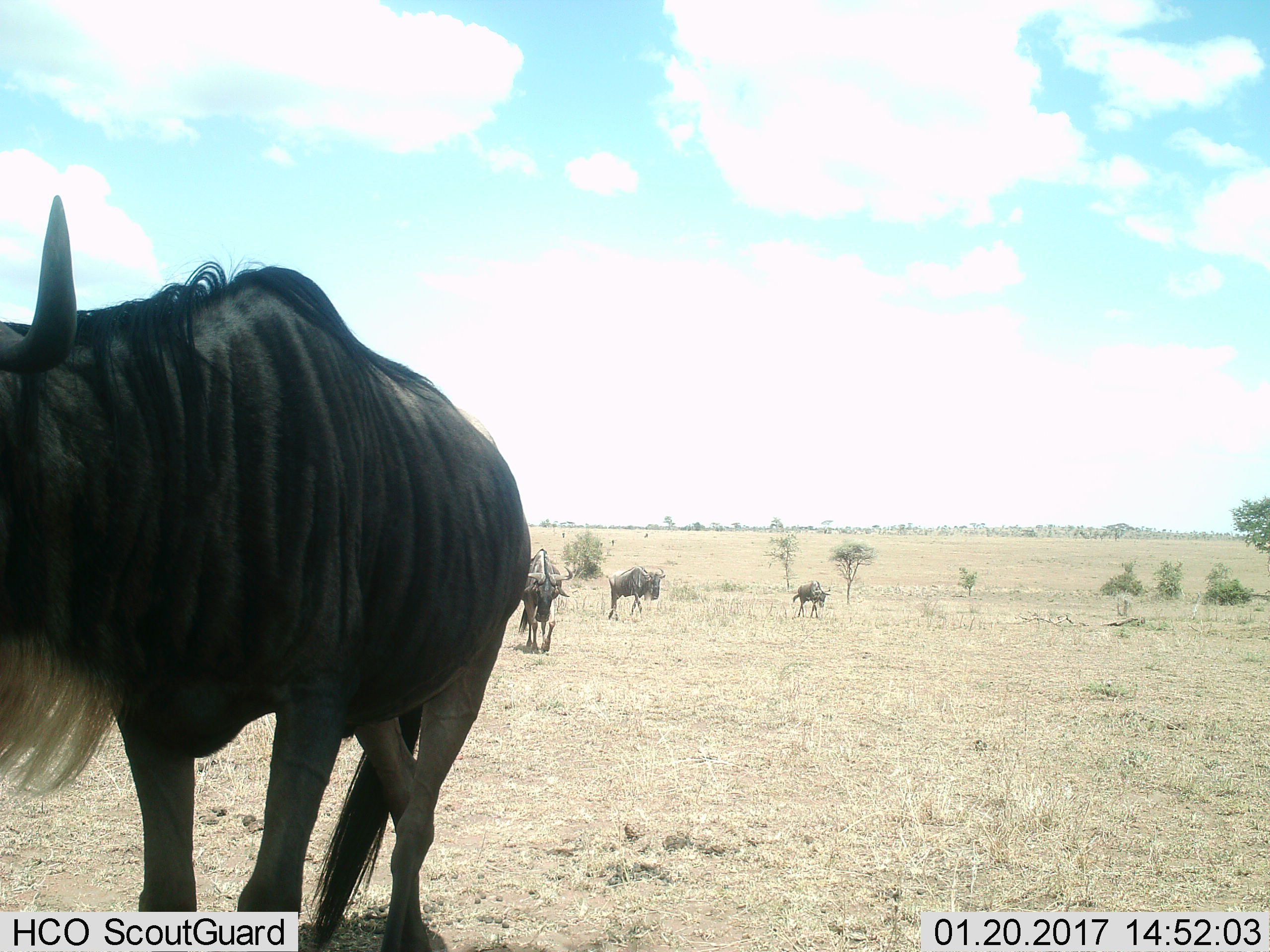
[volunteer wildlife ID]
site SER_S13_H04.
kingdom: Animalia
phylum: Chordata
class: Mammalia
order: Artiodactyla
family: Bovidae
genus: Connochaetes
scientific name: Connochaetes taurinus taurinus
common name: blue wildebeest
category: wildebeestblue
Wildebeestblue (blue wildebeest) (Connochaetes taurinus taurinus), count 4. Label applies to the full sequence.